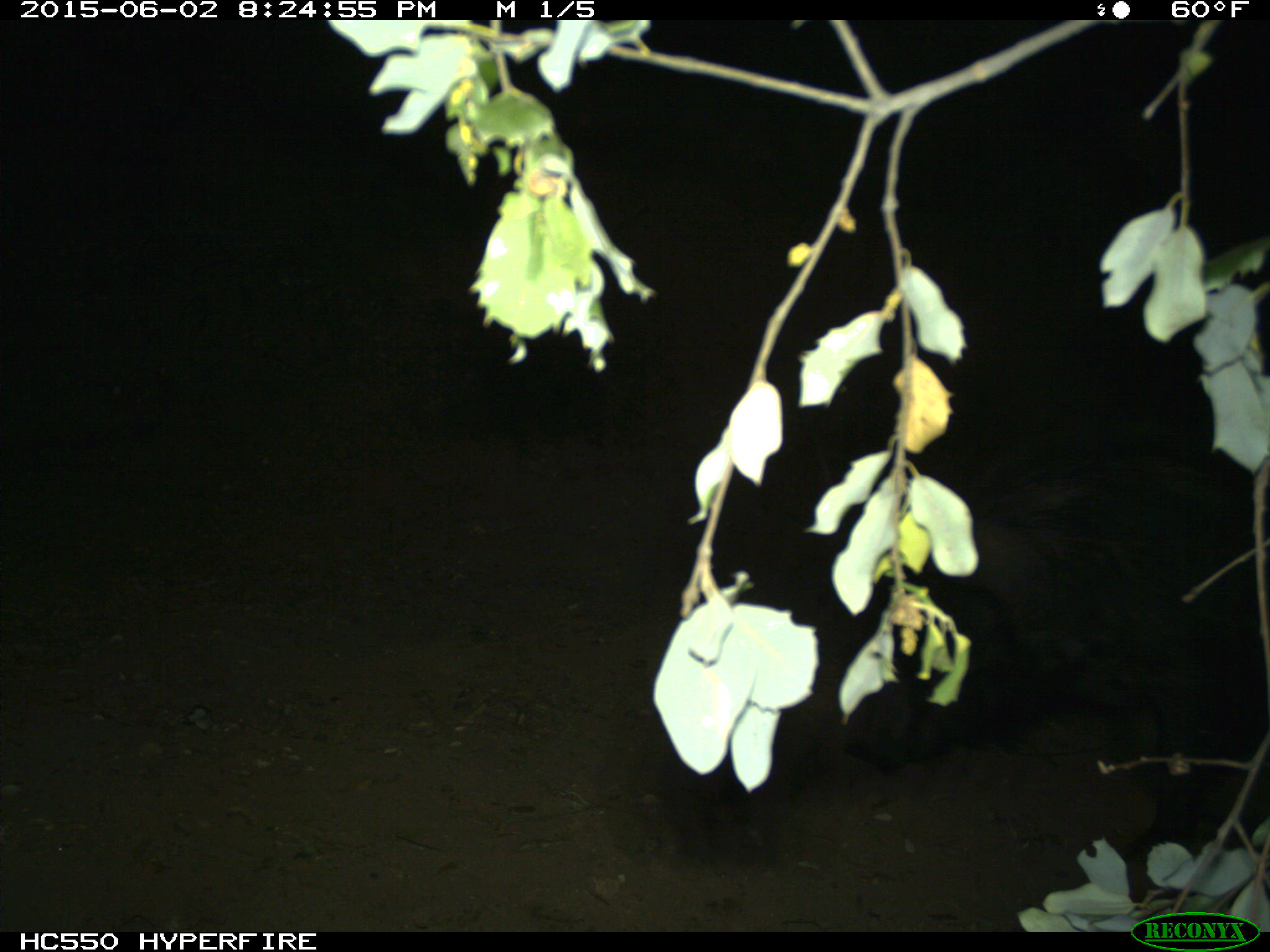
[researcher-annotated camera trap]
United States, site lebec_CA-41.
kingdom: Animalia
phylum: Chordata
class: Mammalia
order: Artiodactyla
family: Suidae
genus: Sus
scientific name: Sus scrofa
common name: wild boar